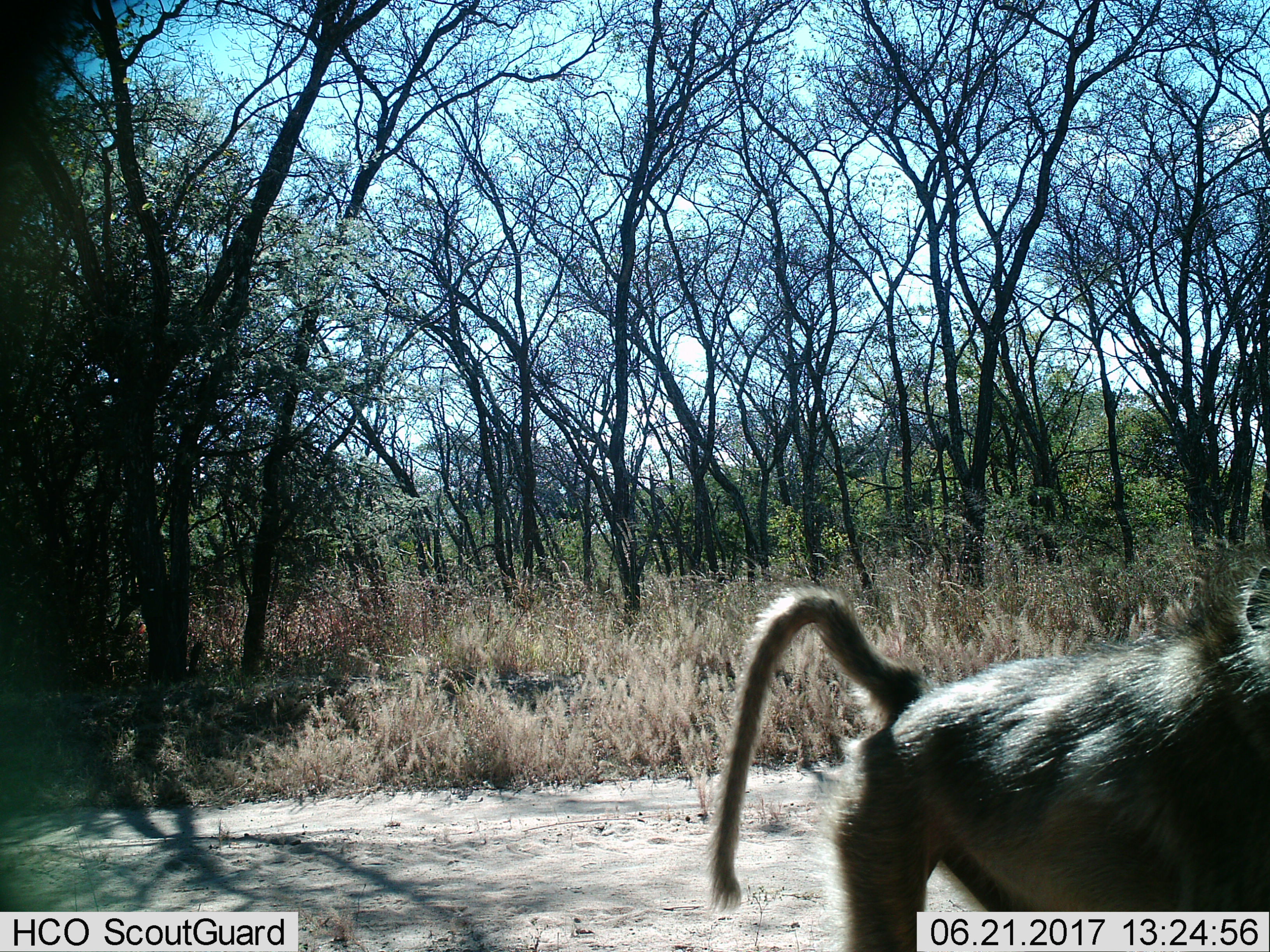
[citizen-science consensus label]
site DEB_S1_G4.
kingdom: Animalia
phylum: Chordata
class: Mammalia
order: Primates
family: Cercopithecidae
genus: Papio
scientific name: Papio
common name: baboon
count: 1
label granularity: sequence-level